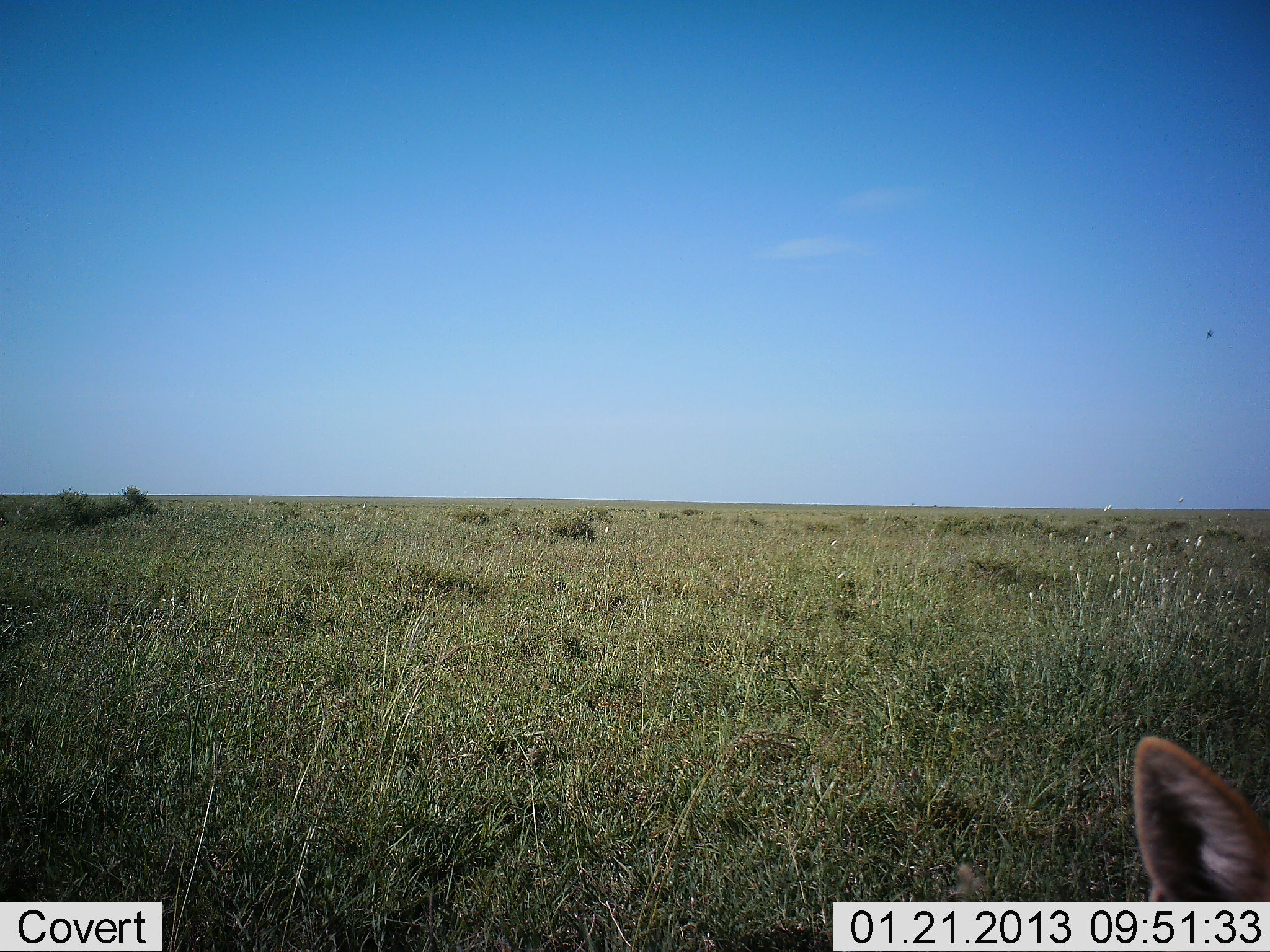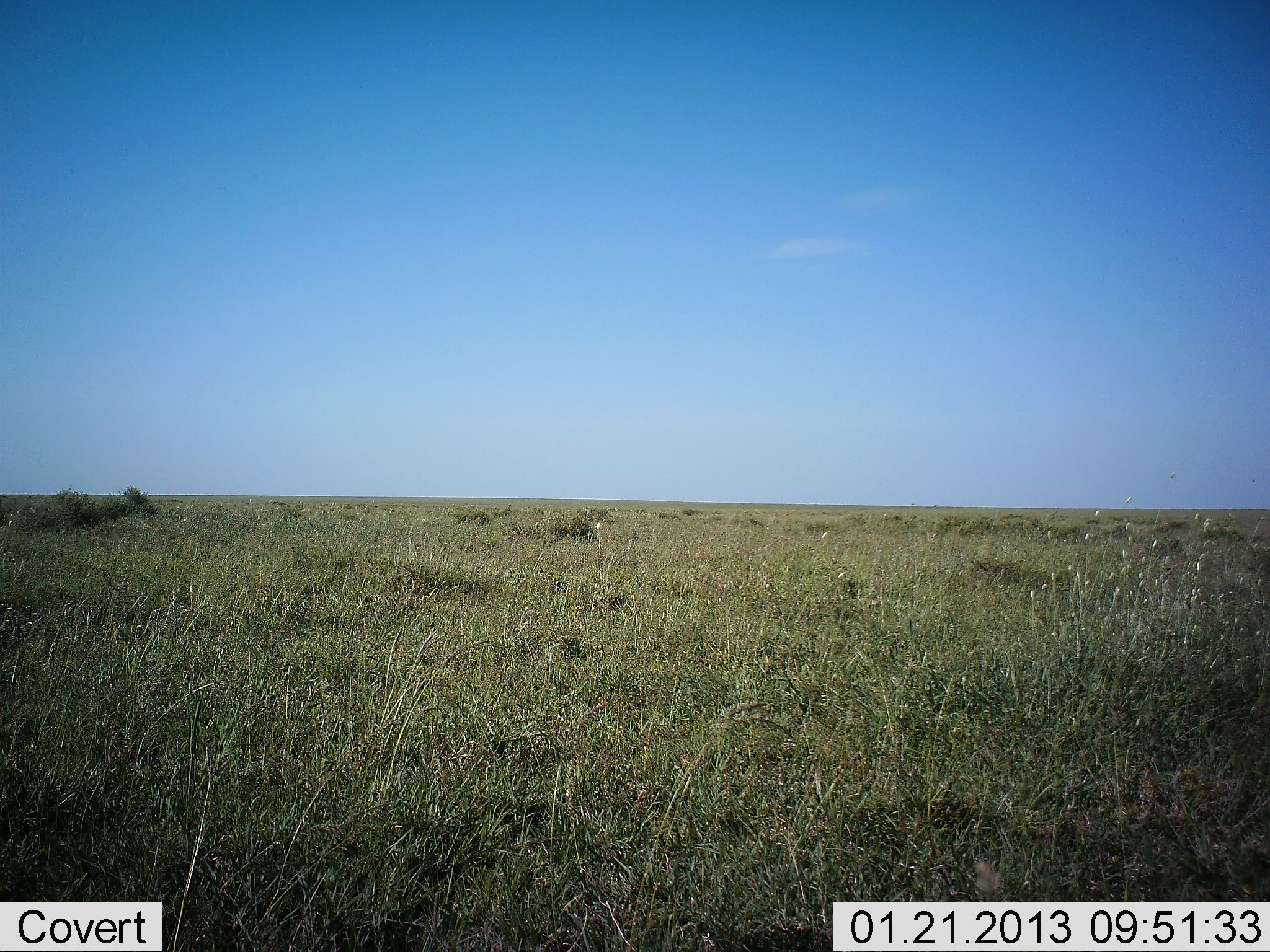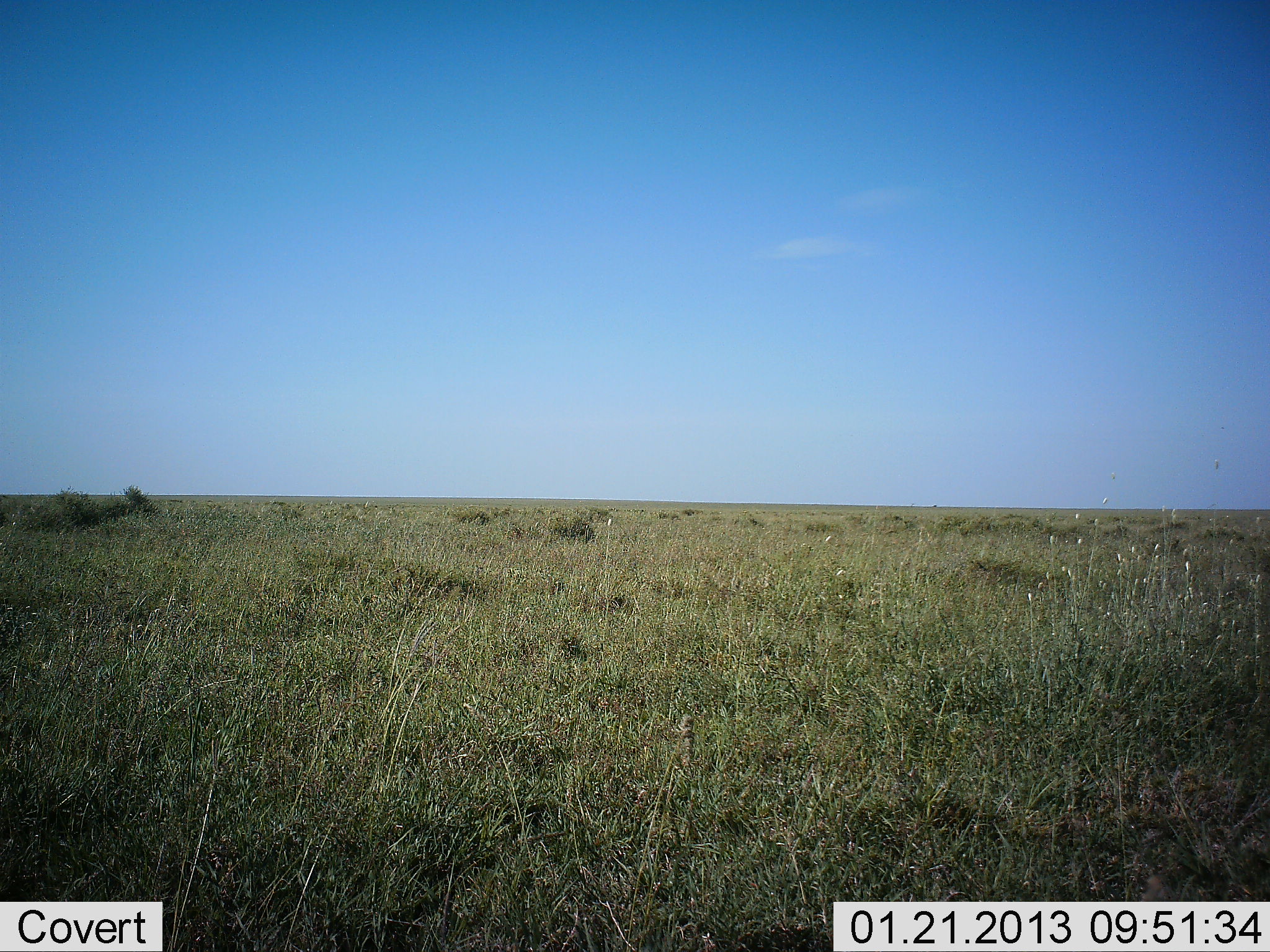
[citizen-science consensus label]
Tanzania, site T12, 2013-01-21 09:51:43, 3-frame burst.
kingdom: Animalia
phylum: Chordata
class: Mammalia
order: Artiodactyla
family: Bovidae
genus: Eudorcas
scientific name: Eudorcas thomsonii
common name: thomson's gazelle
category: gazellethomsons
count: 1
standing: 33%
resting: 17%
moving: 33%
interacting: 0%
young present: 0%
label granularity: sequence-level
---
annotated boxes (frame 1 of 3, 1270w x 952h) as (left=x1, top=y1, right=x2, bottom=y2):
animal: (left=1134, top=735, right=1270, bottom=902)